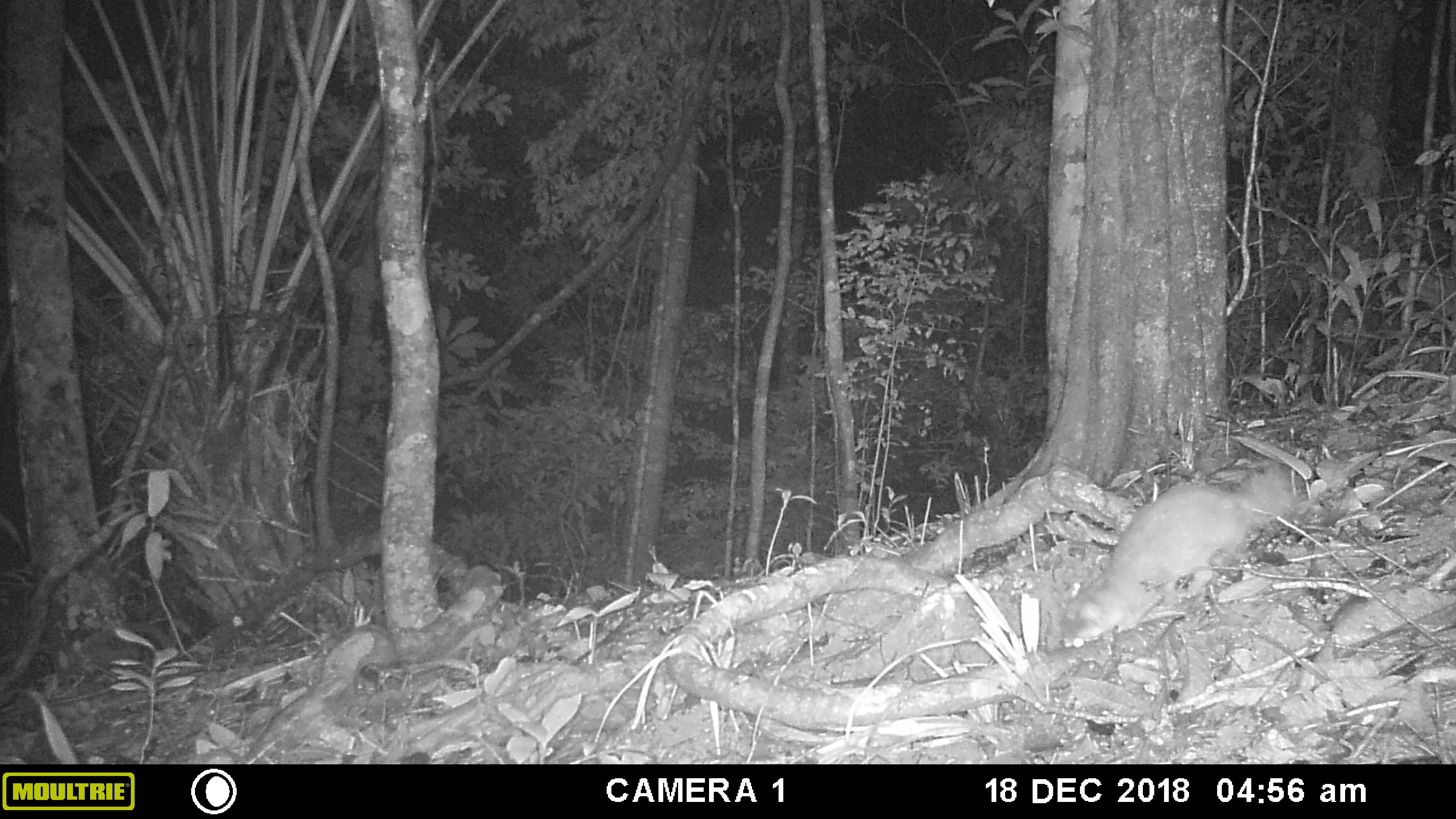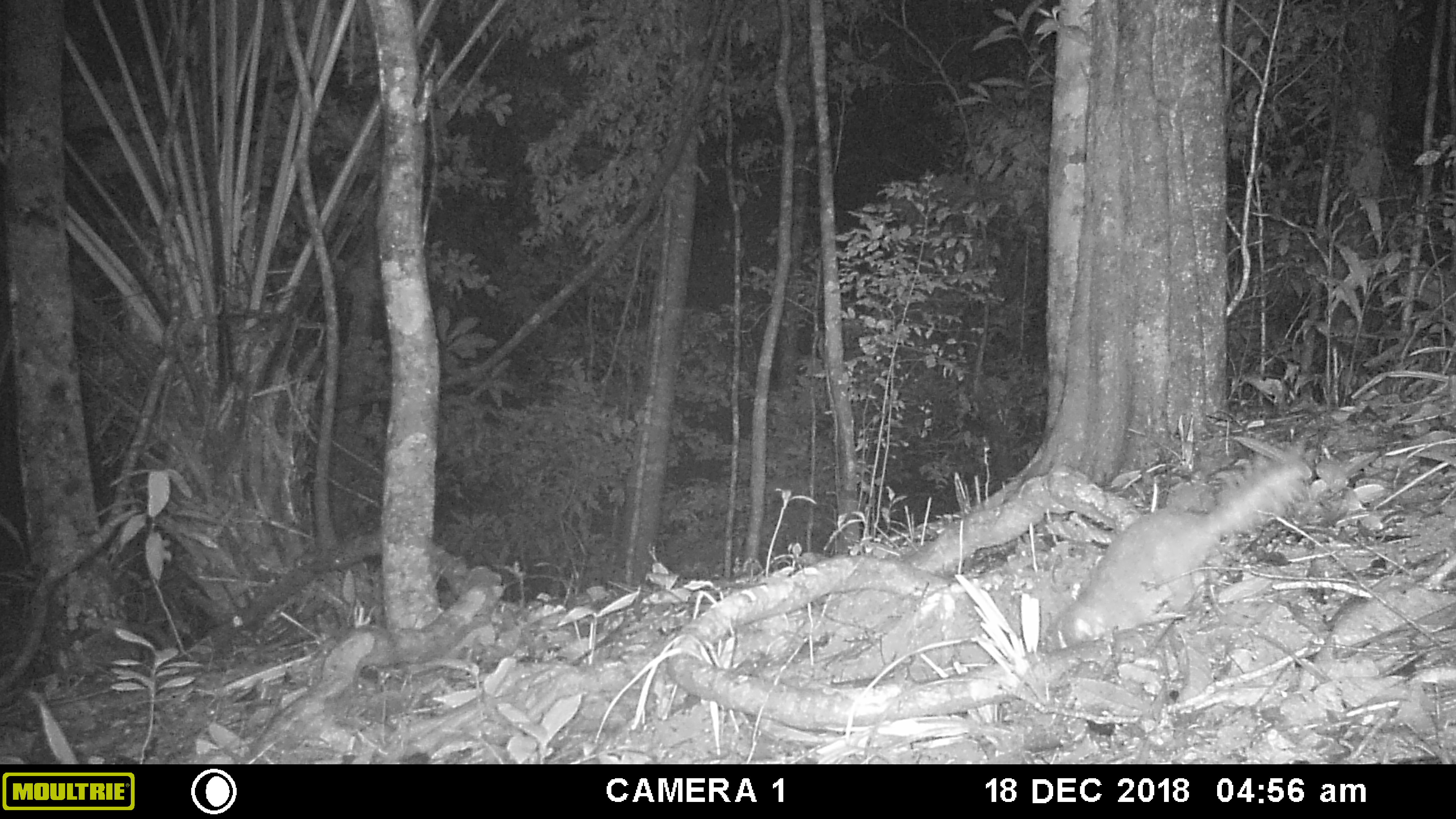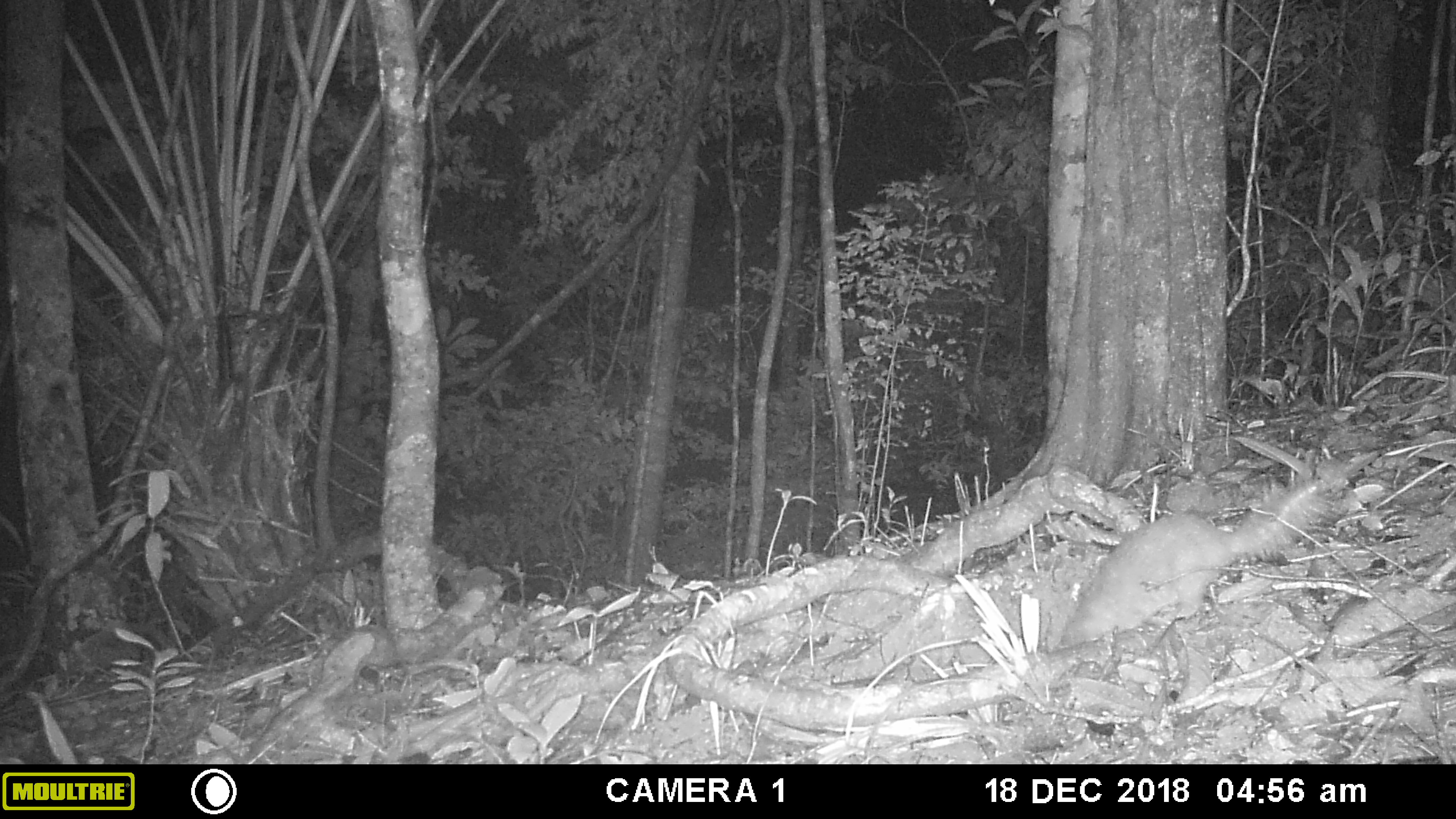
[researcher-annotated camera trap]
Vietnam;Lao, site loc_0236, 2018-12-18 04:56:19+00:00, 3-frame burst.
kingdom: Animalia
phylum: Chordata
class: Mammalia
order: Carnivora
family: Mustelidae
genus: Melogale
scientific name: Melogale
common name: ferret badger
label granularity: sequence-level